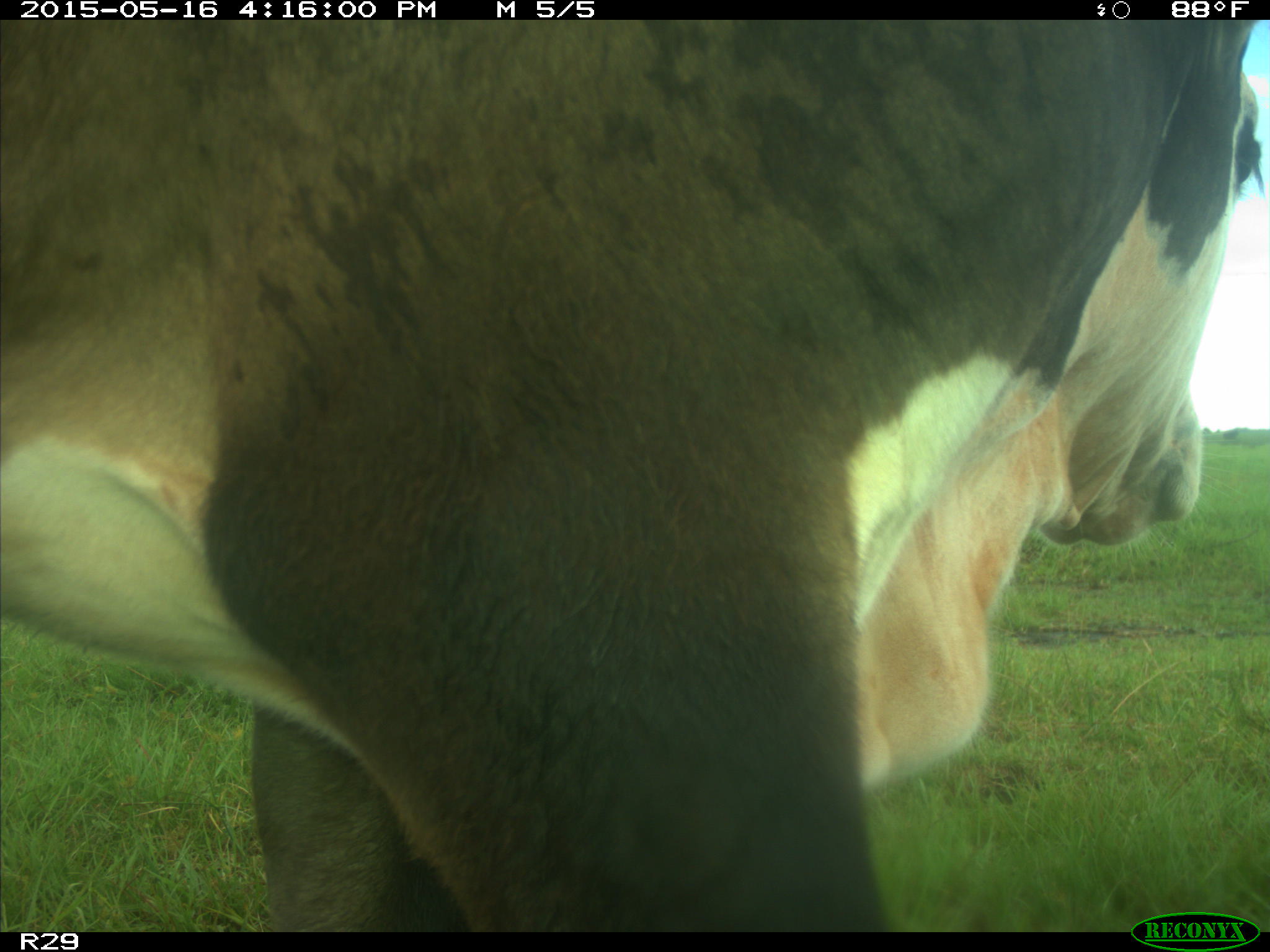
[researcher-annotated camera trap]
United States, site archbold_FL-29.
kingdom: Animalia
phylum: Chordata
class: Mammalia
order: Artiodactyla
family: Bovidae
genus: Bos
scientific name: Bos taurus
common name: domestic cow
Bos taurus (domestic cow).